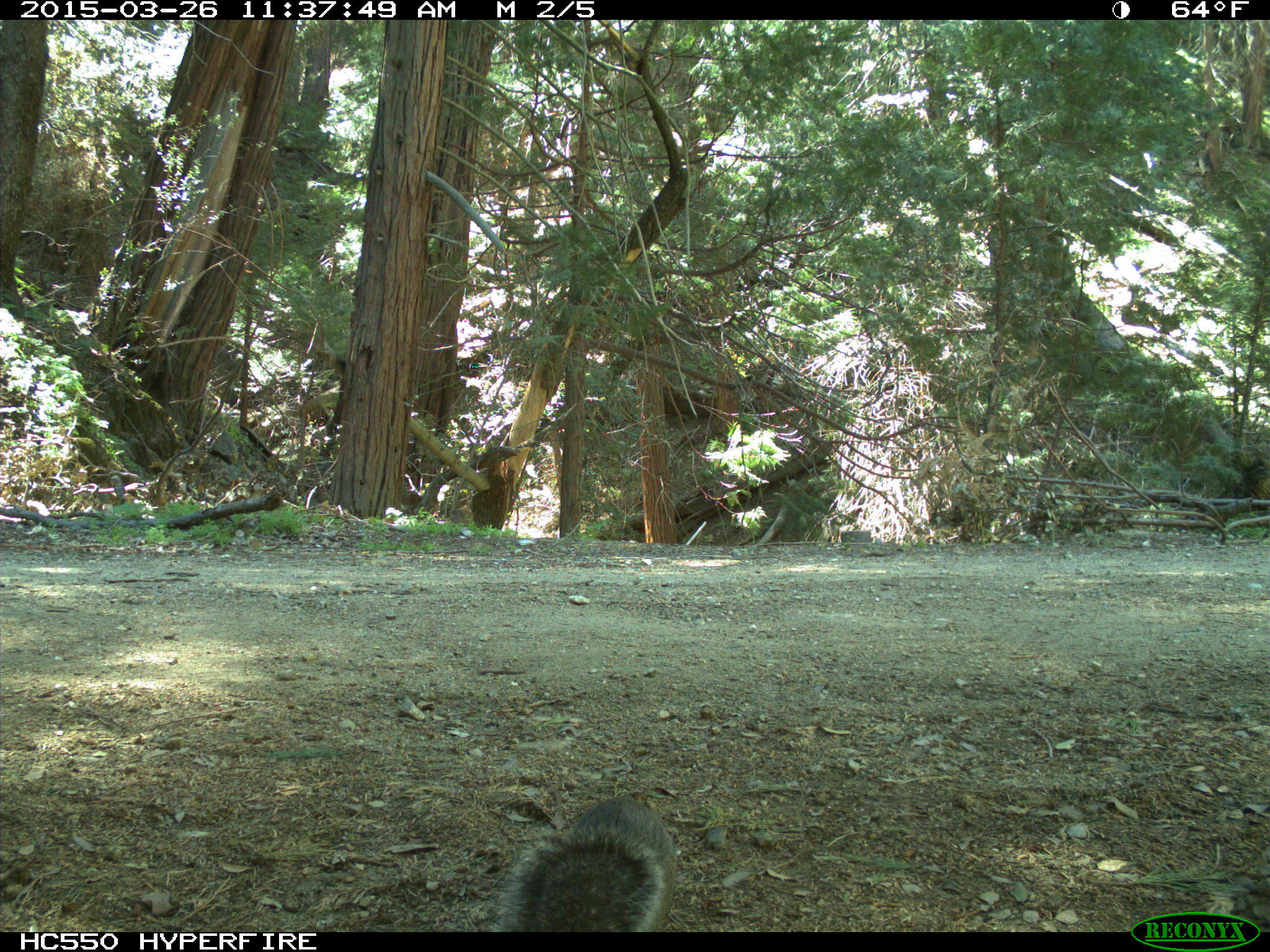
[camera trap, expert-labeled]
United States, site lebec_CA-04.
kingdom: Animalia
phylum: Chordata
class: Mammalia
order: Rodentia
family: Sciuridae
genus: Sciurus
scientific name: Sciurus carolinensis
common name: eastern gray squirrel